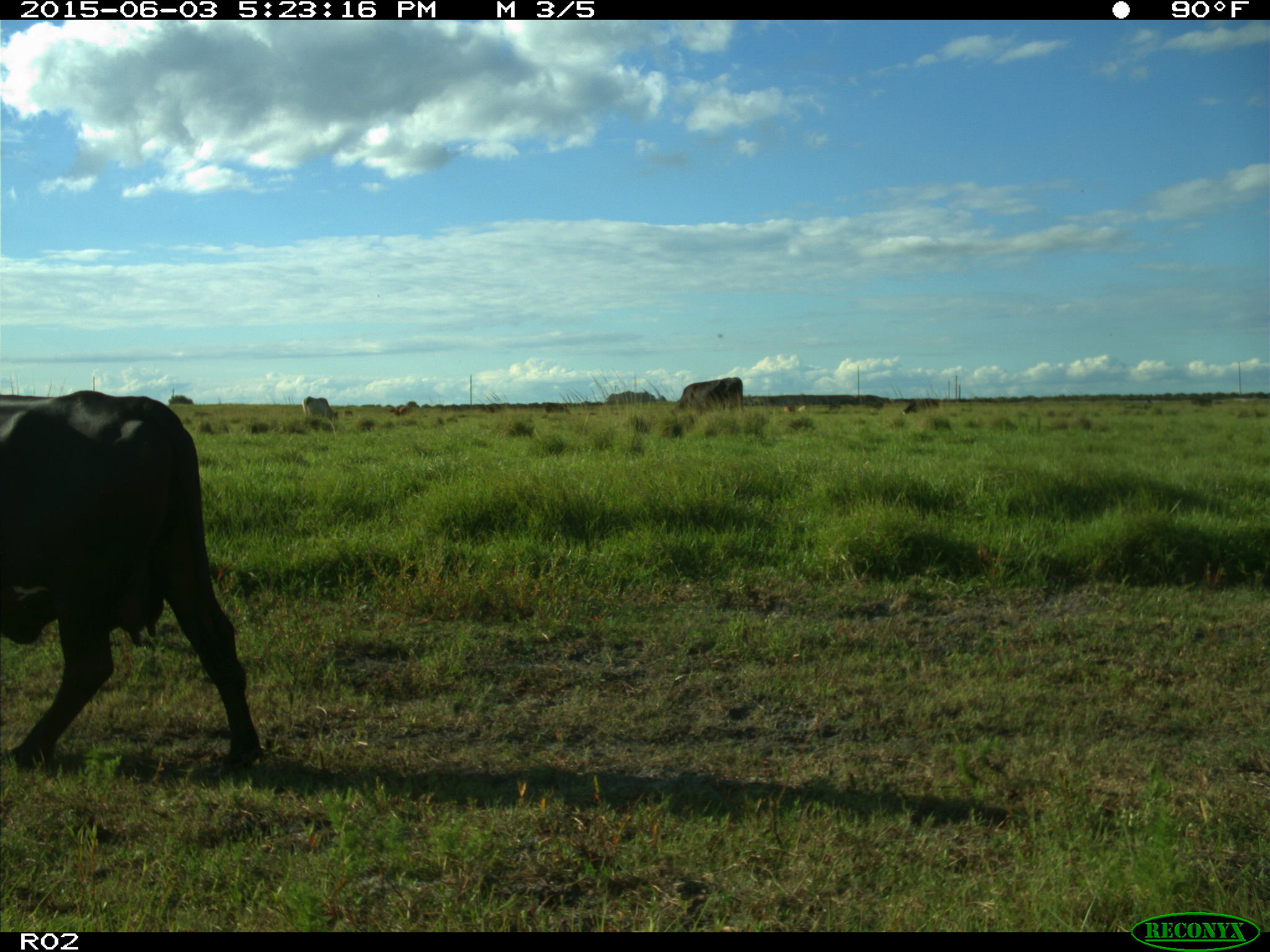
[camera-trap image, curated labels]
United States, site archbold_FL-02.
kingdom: Animalia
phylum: Chordata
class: Mammalia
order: Artiodactyla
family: Bovidae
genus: Bos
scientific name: Bos taurus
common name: domestic cow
Bos taurus (domestic cow).